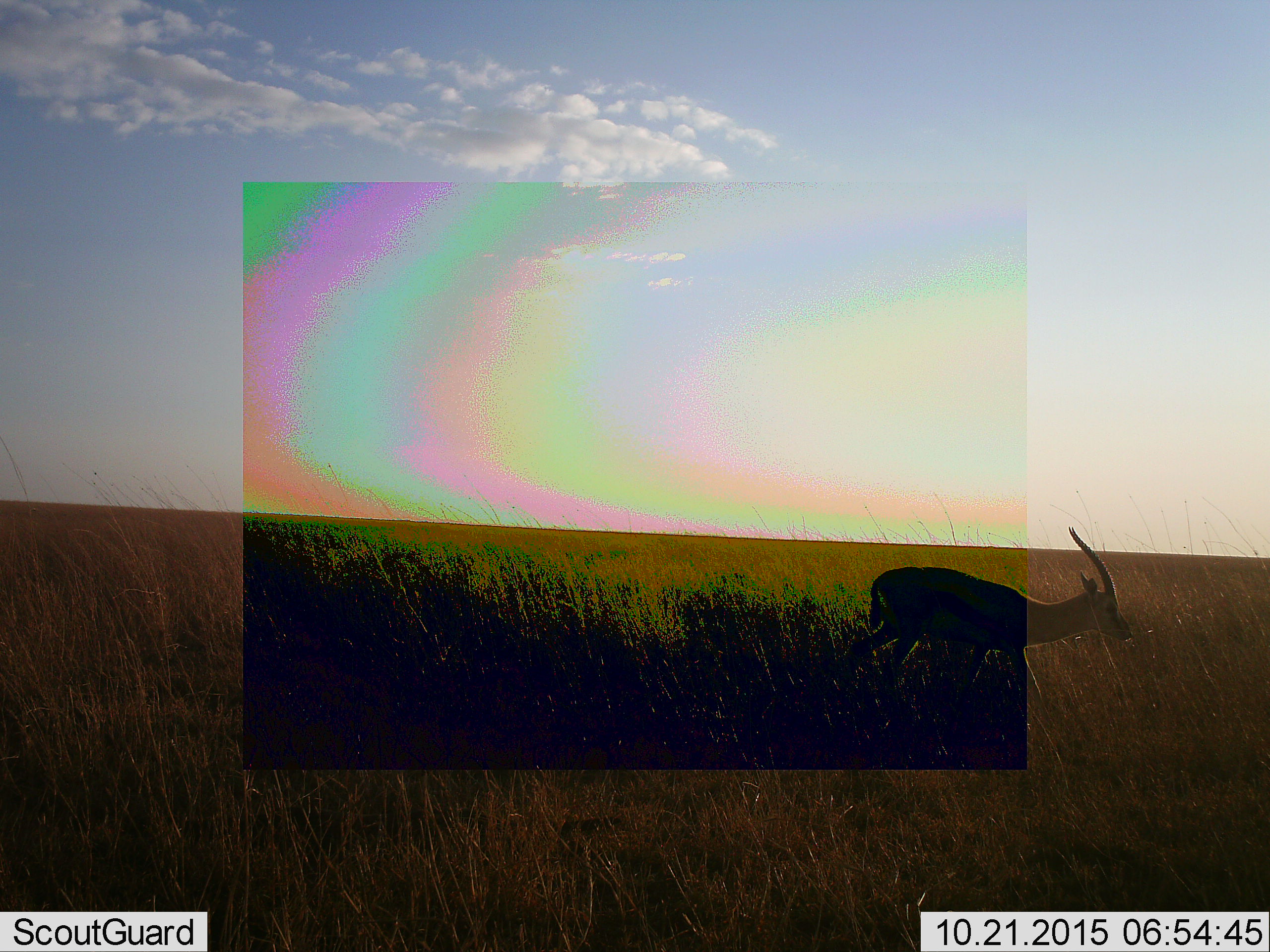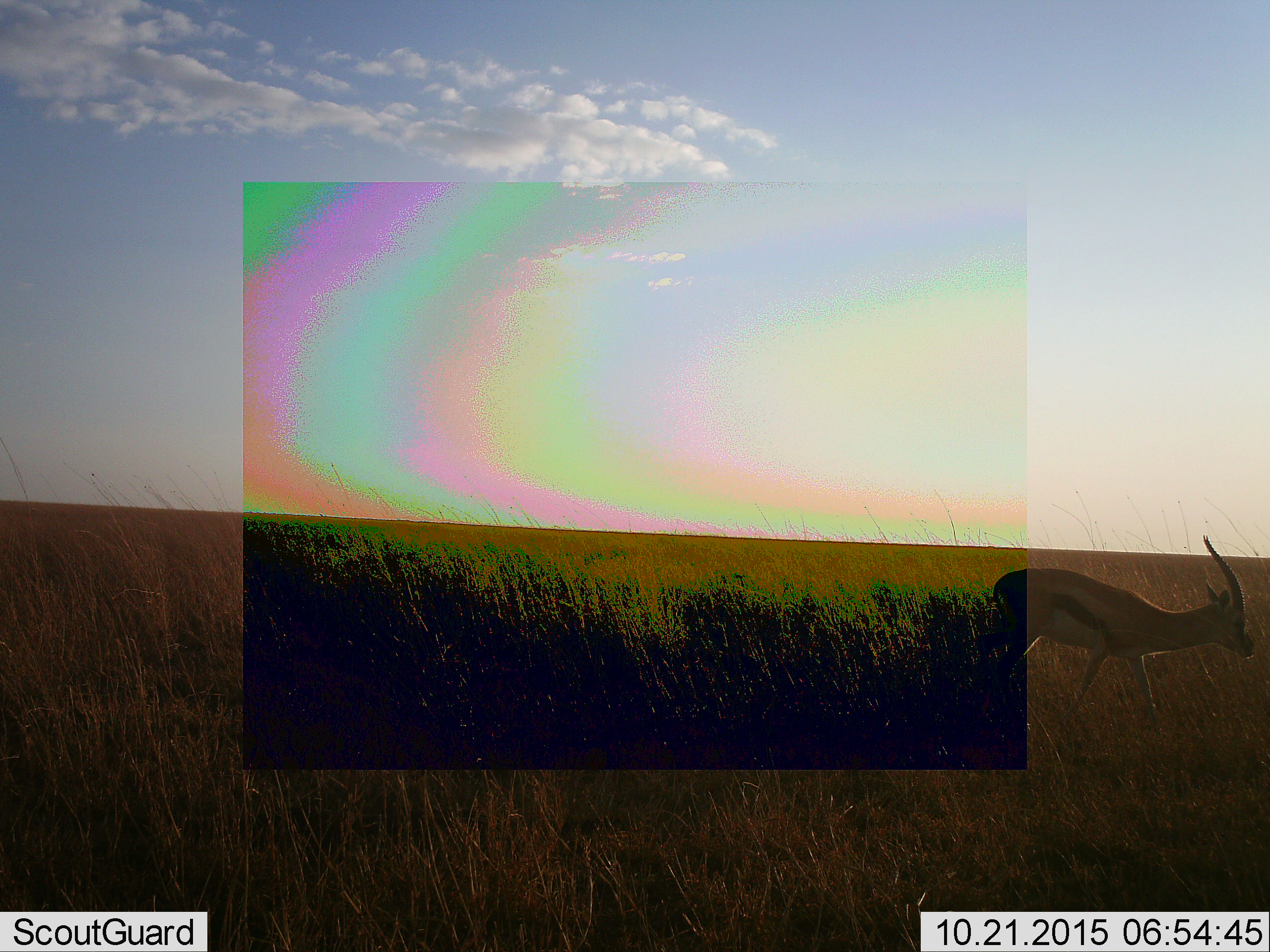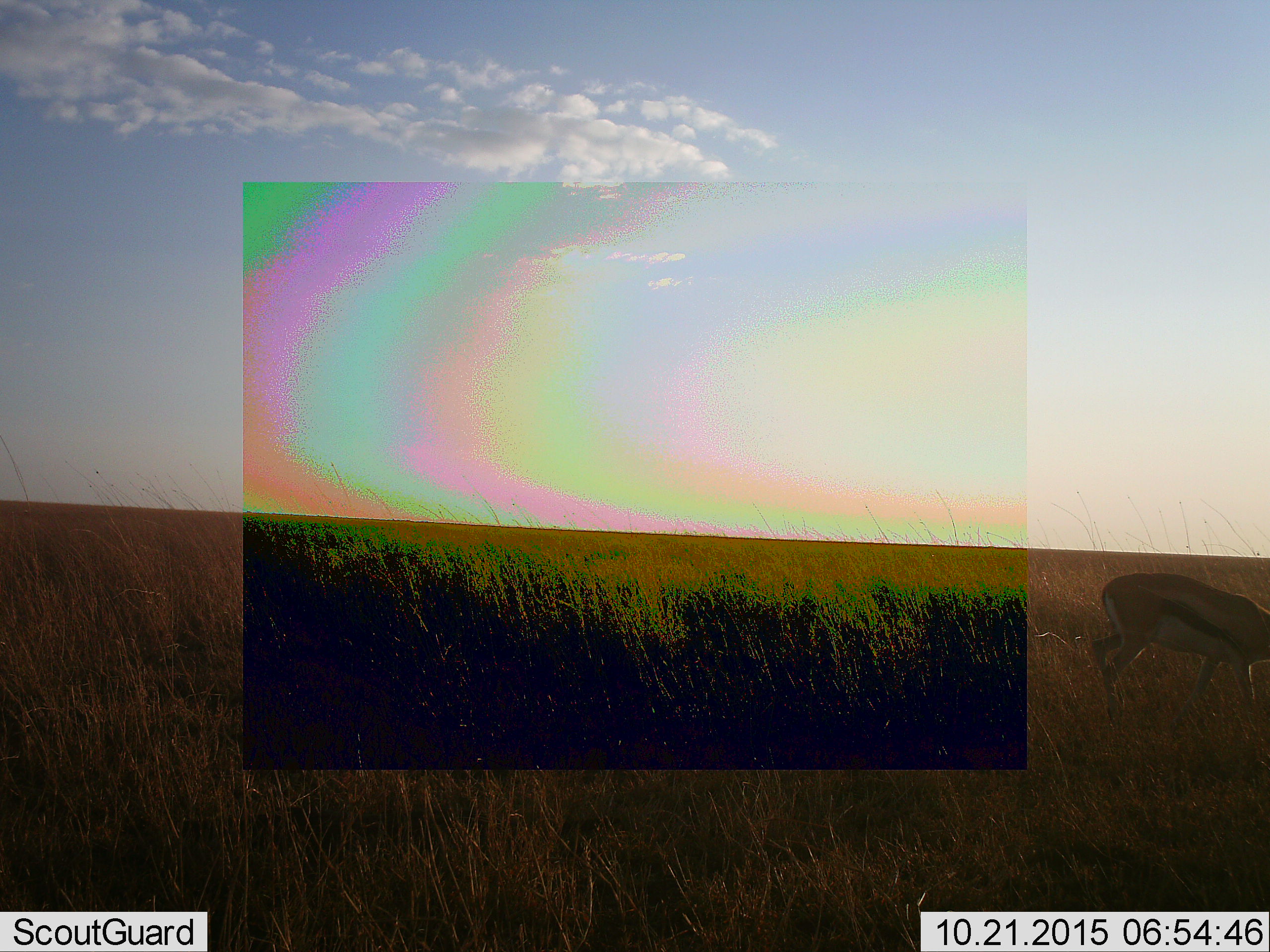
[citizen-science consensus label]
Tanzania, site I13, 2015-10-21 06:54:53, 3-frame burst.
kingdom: Animalia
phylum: Chordata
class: Mammalia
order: Artiodactyla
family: Bovidae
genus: Eudorcas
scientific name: Eudorcas thomsonii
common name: thomson's gazelle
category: gazellethomsons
Gazellethomsons (thomson's gazelle) (Eudorcas thomsonii), count 1. Behavior (volunteer vote fractions): standing 12%, resting 0%, moving 88%, interacting 0%. Young present (vote fraction): 0%. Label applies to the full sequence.